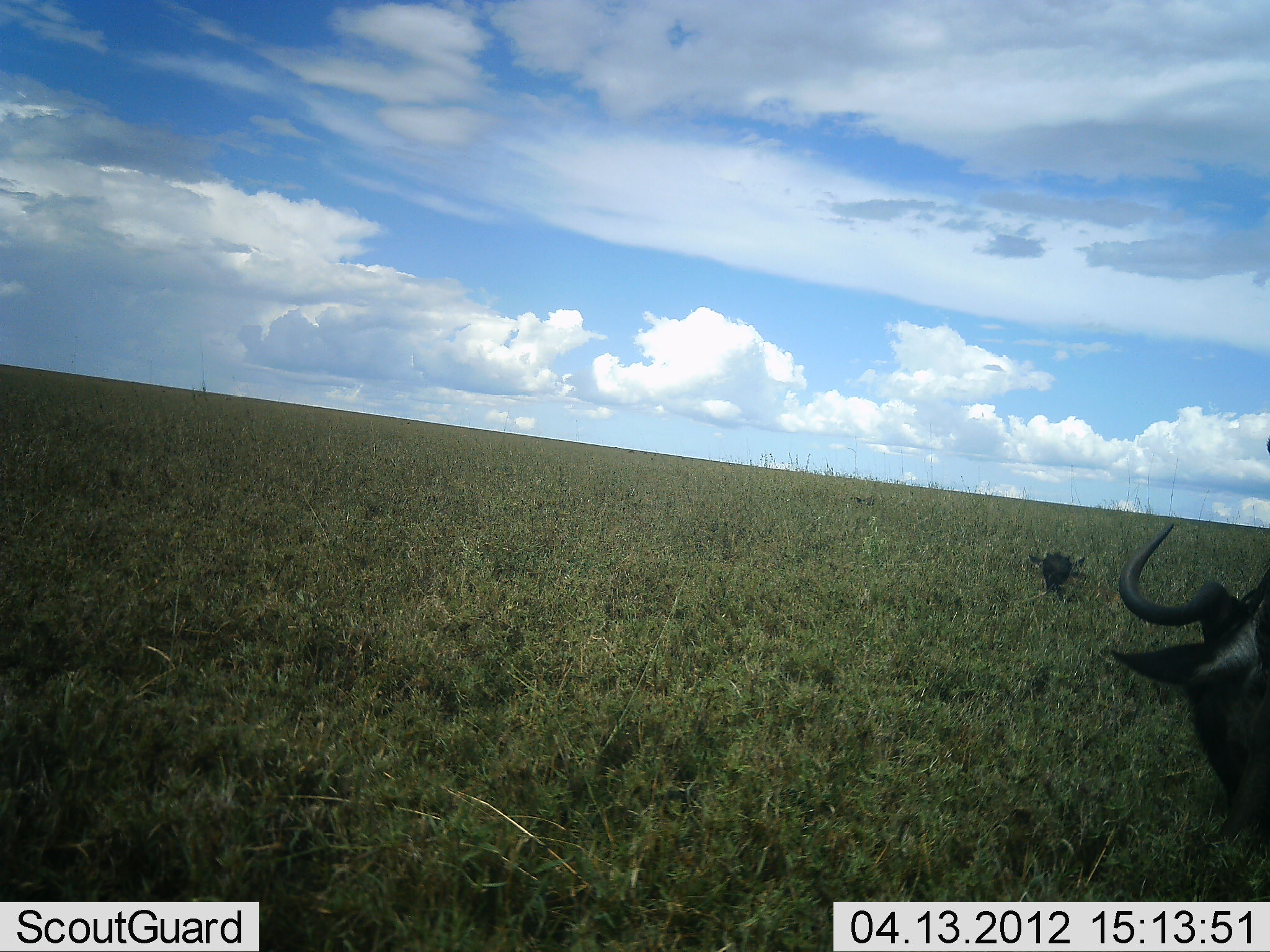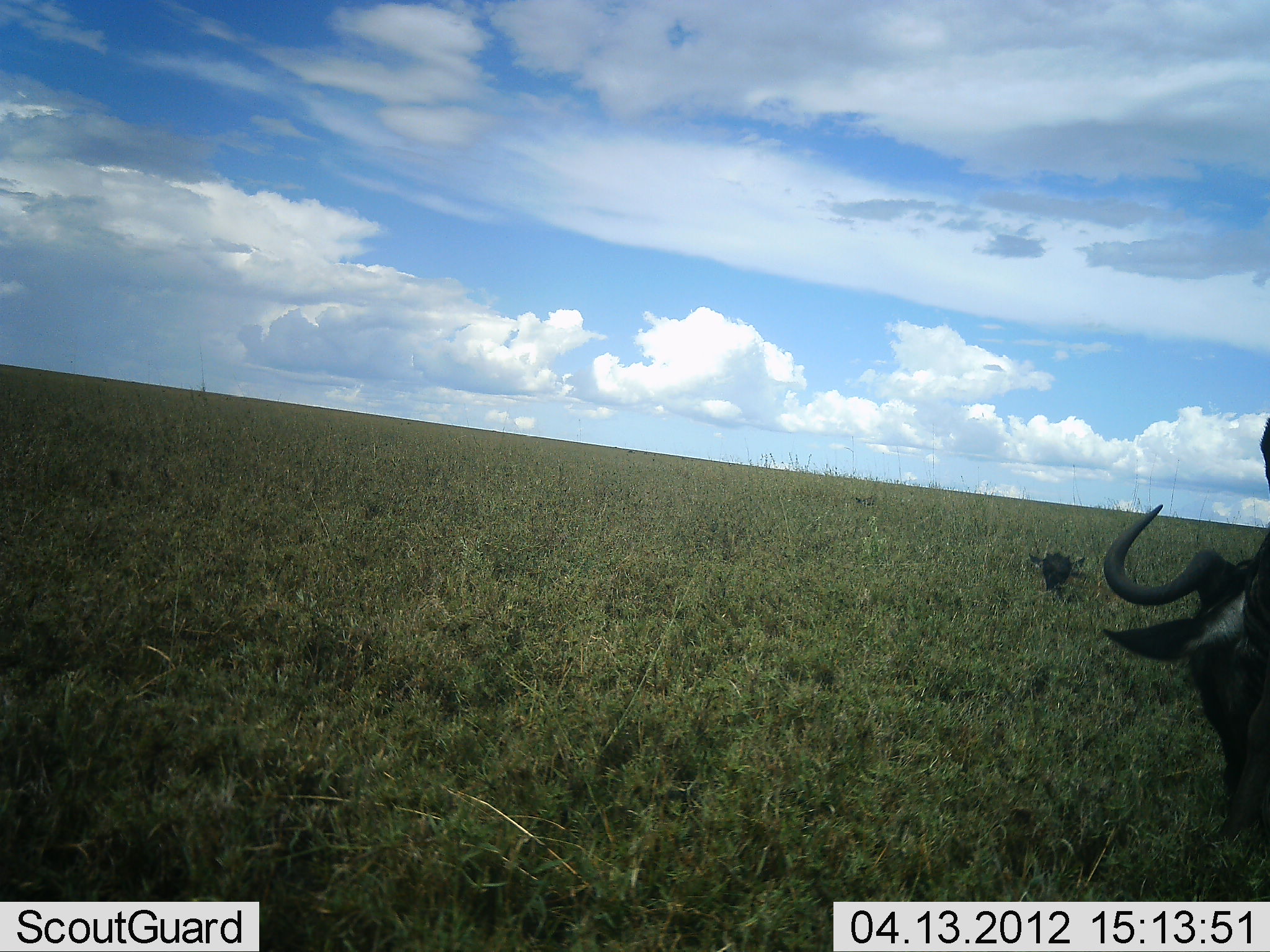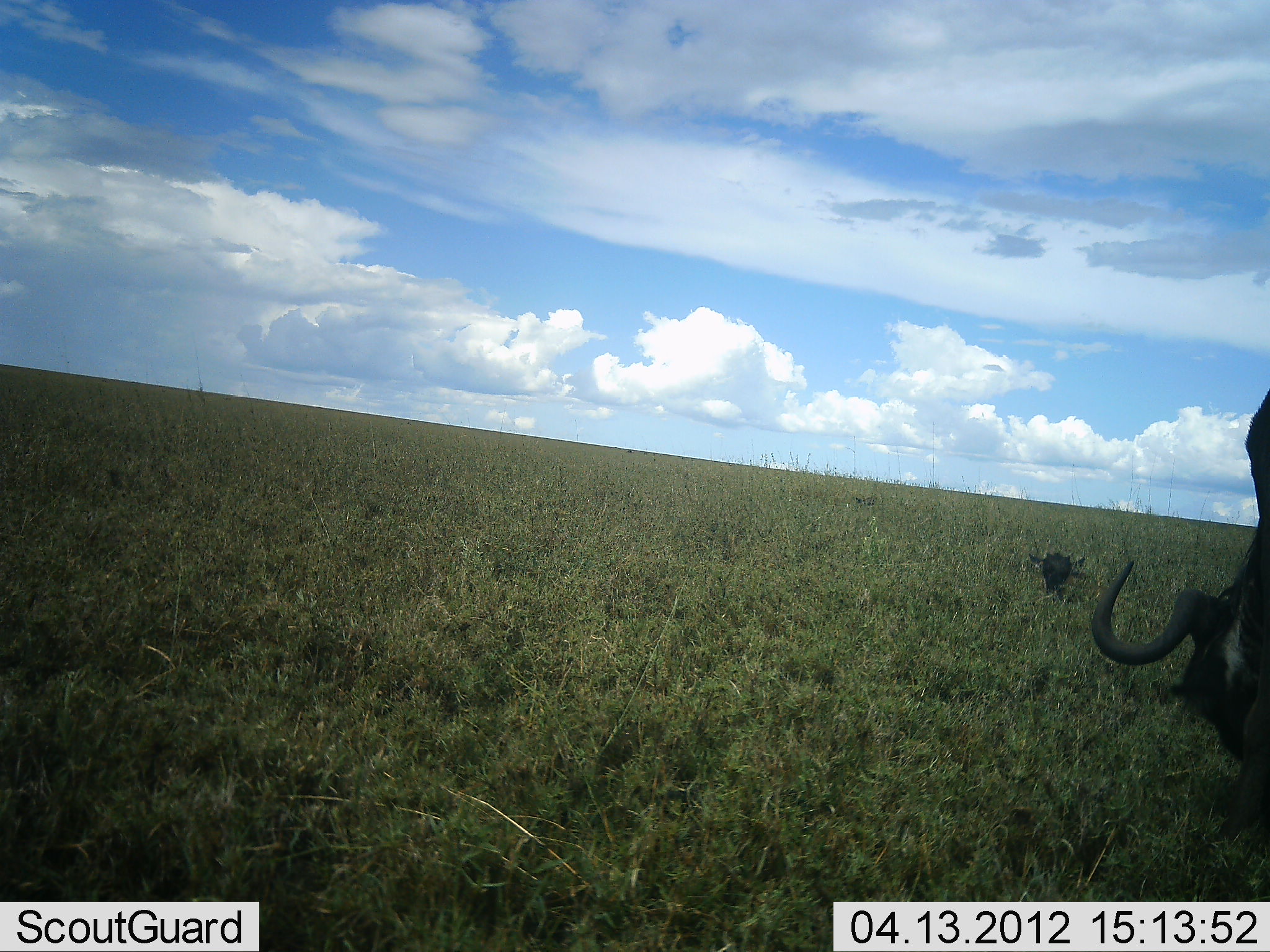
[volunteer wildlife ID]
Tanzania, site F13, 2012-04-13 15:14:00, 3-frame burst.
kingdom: Animalia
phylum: Chordata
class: Mammalia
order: Artiodactyla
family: Bovidae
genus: Connochaetes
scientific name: Connochaetes taurinus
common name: blue wildebeest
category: wildebeest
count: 1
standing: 20%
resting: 25%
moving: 0%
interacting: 0%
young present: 5%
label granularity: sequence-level